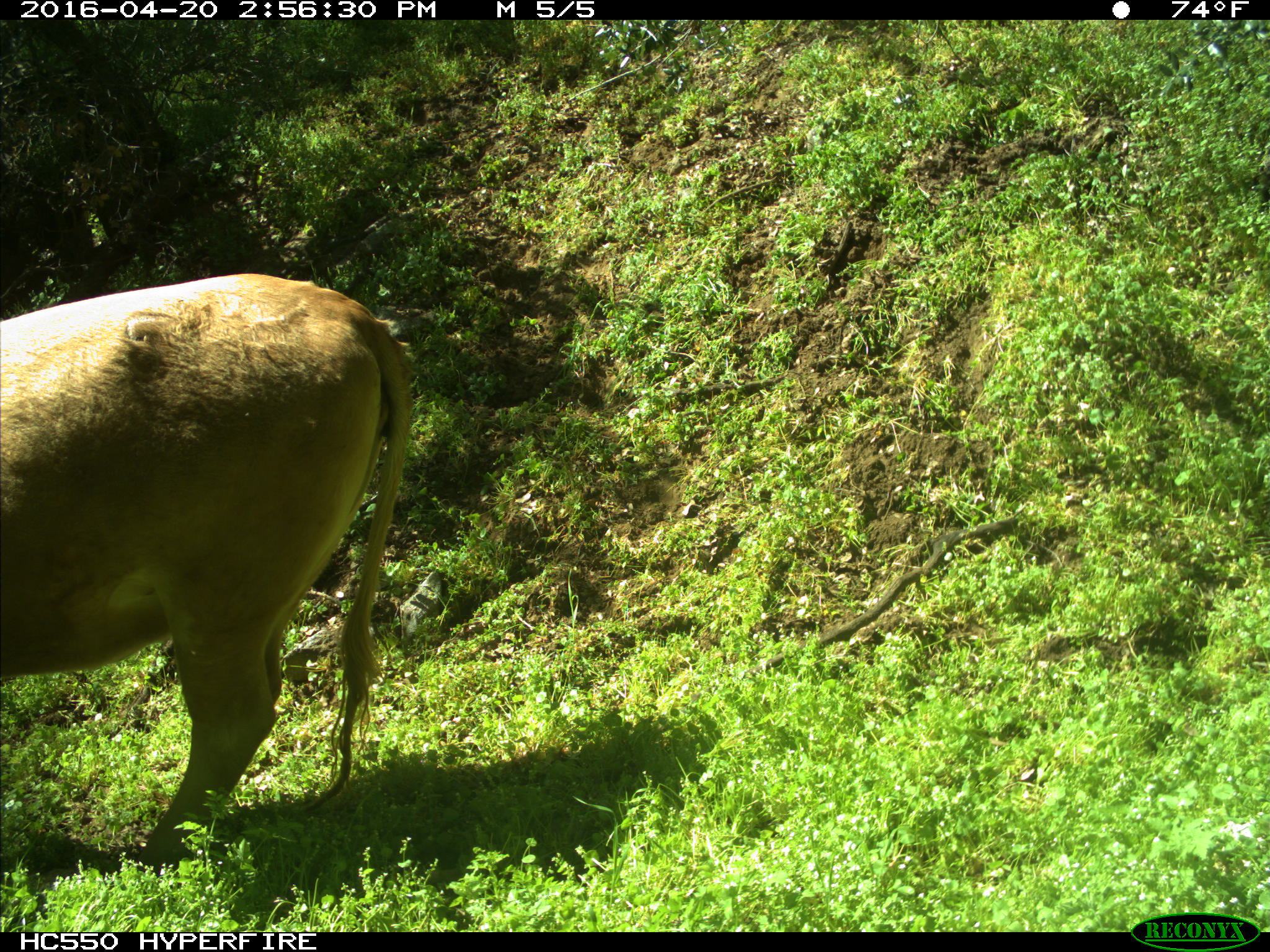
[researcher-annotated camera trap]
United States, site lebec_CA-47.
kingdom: Animalia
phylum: Chordata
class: Mammalia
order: Artiodactyla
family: Bovidae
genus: Bos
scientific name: Bos taurus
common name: domestic cow